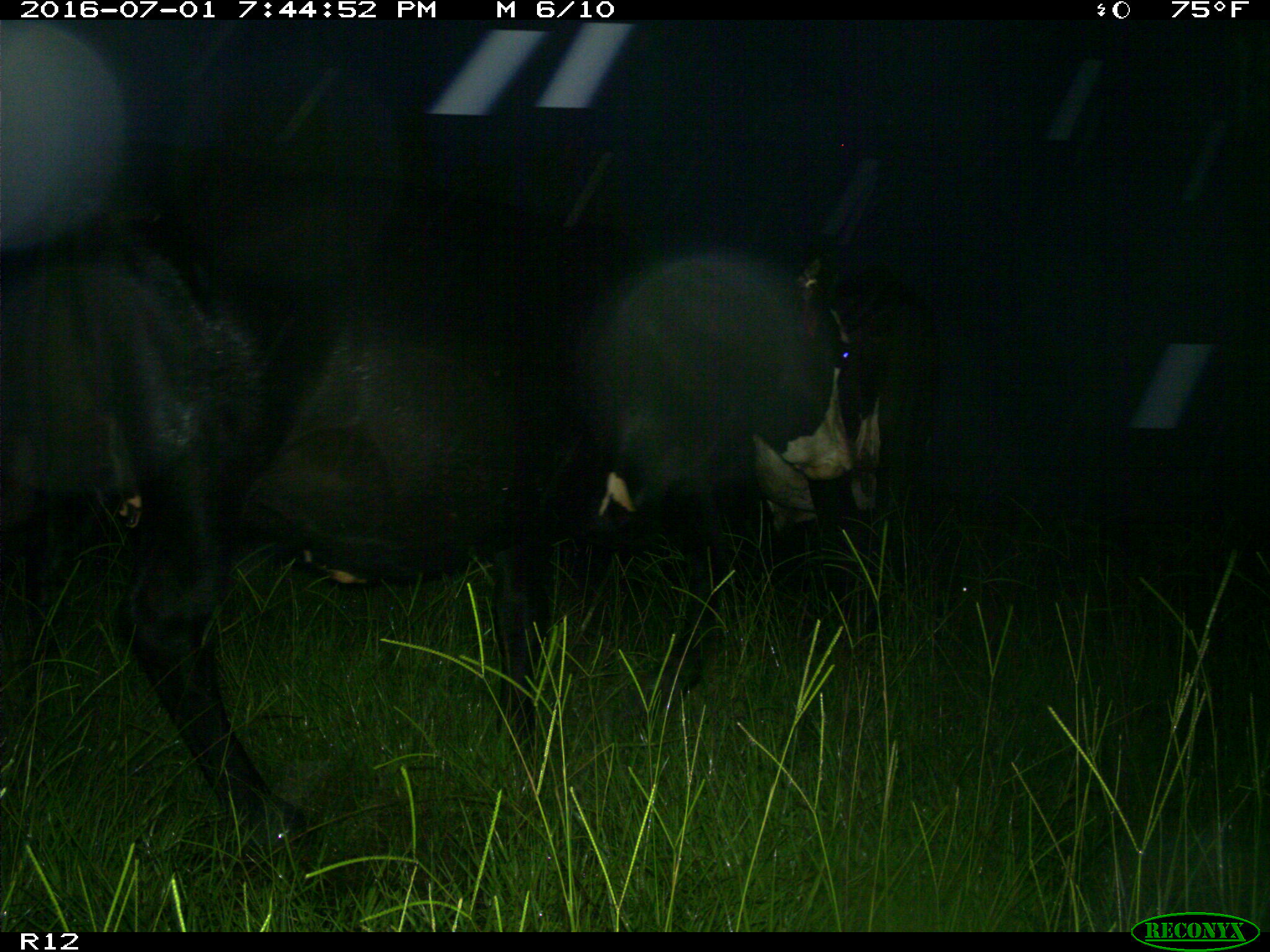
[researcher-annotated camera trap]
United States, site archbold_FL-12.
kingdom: Animalia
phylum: Chordata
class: Mammalia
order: Artiodactyla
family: Bovidae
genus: Bos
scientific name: Bos taurus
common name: domestic cow